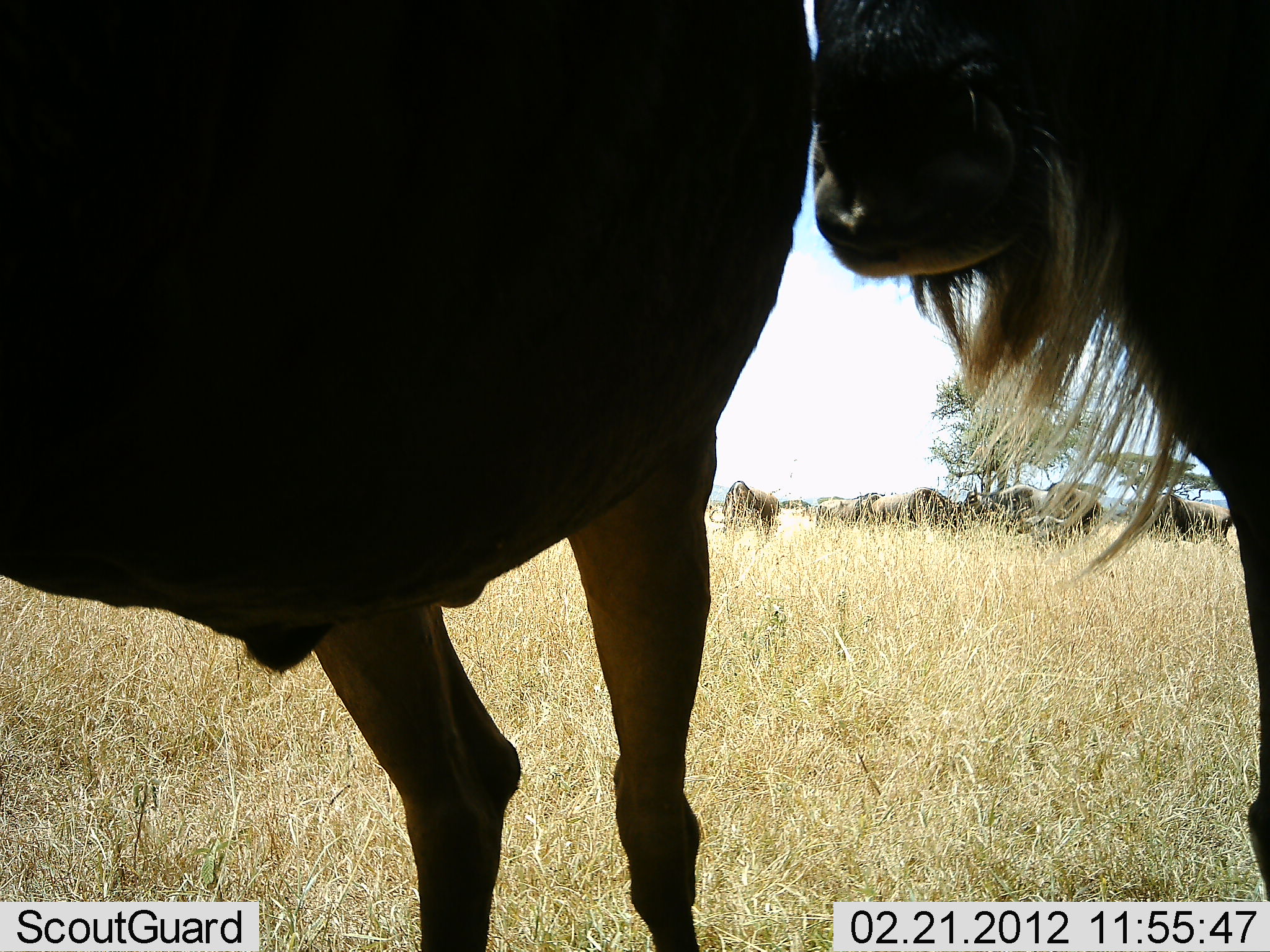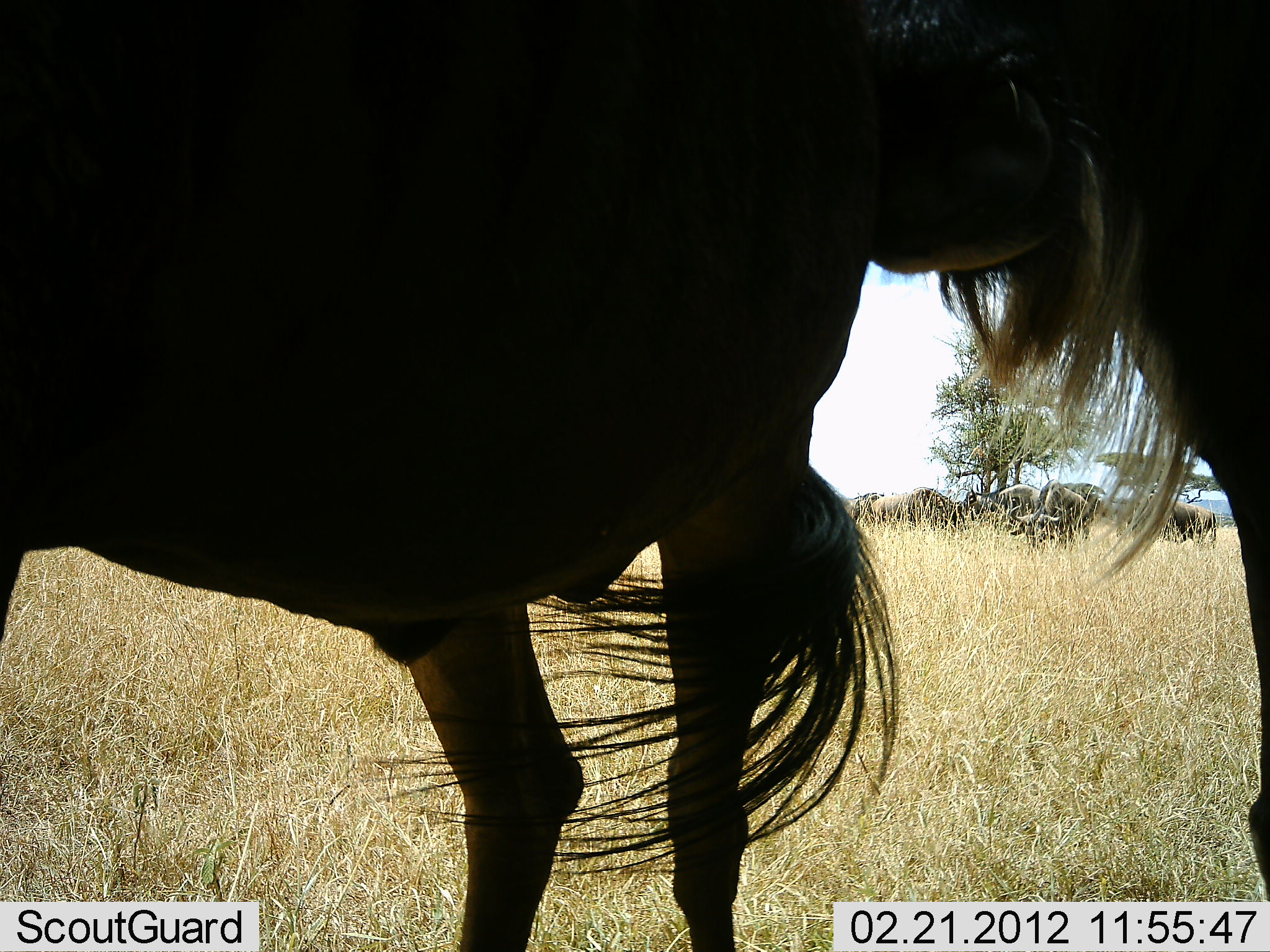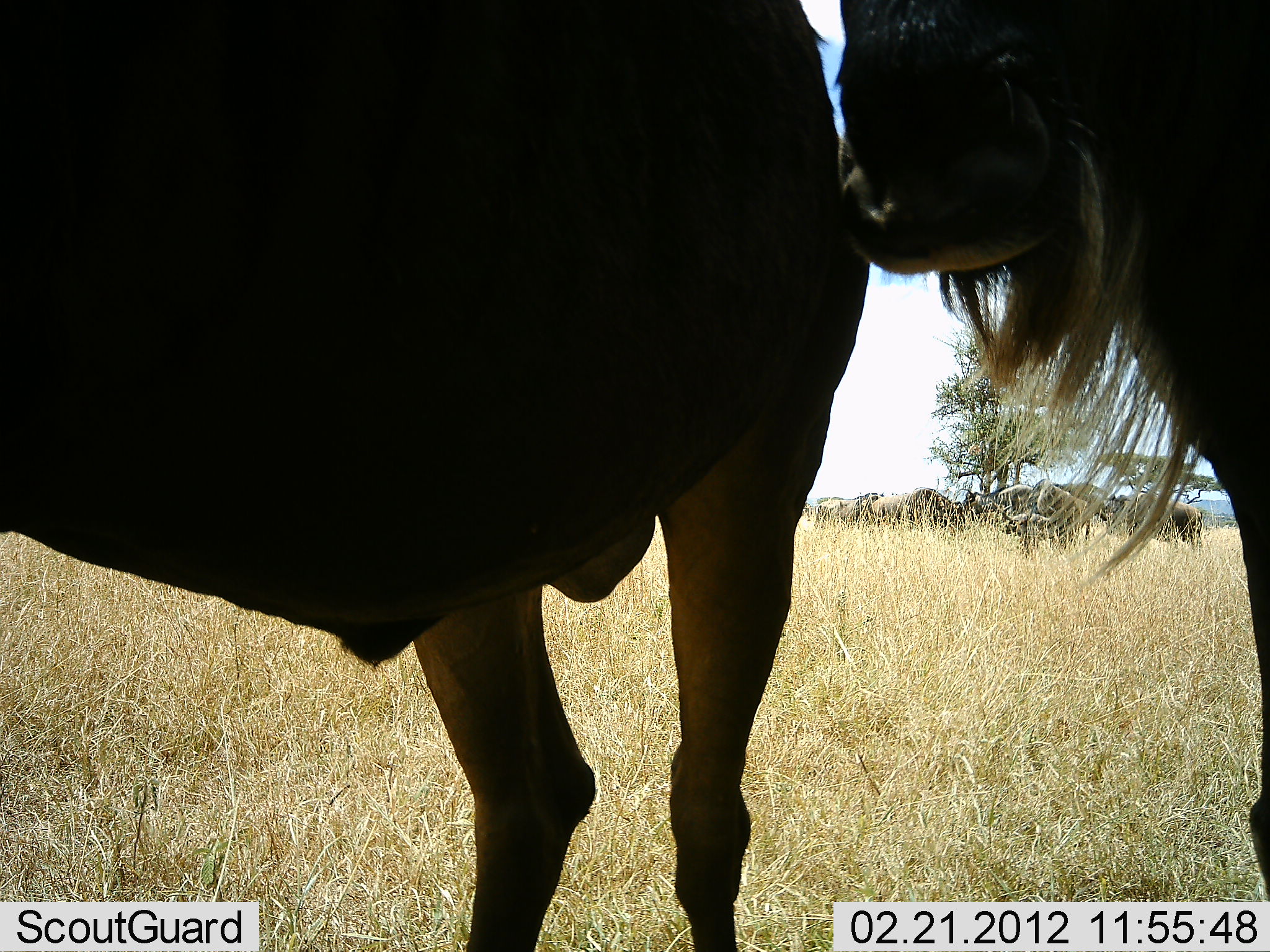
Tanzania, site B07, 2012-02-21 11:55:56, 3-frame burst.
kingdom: Animalia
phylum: Chordata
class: Mammalia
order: Artiodactyla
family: Bovidae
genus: Connochaetes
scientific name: Connochaetes taurinus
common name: blue wildebeest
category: wildebeest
Wildebeest (blue wildebeest) (Connochaetes taurinus), count 9. Behavior (volunteer vote fractions): standing 69%, resting 19%, moving 19%, interacting 12%. Young present (vote fraction): 0%. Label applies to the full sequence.